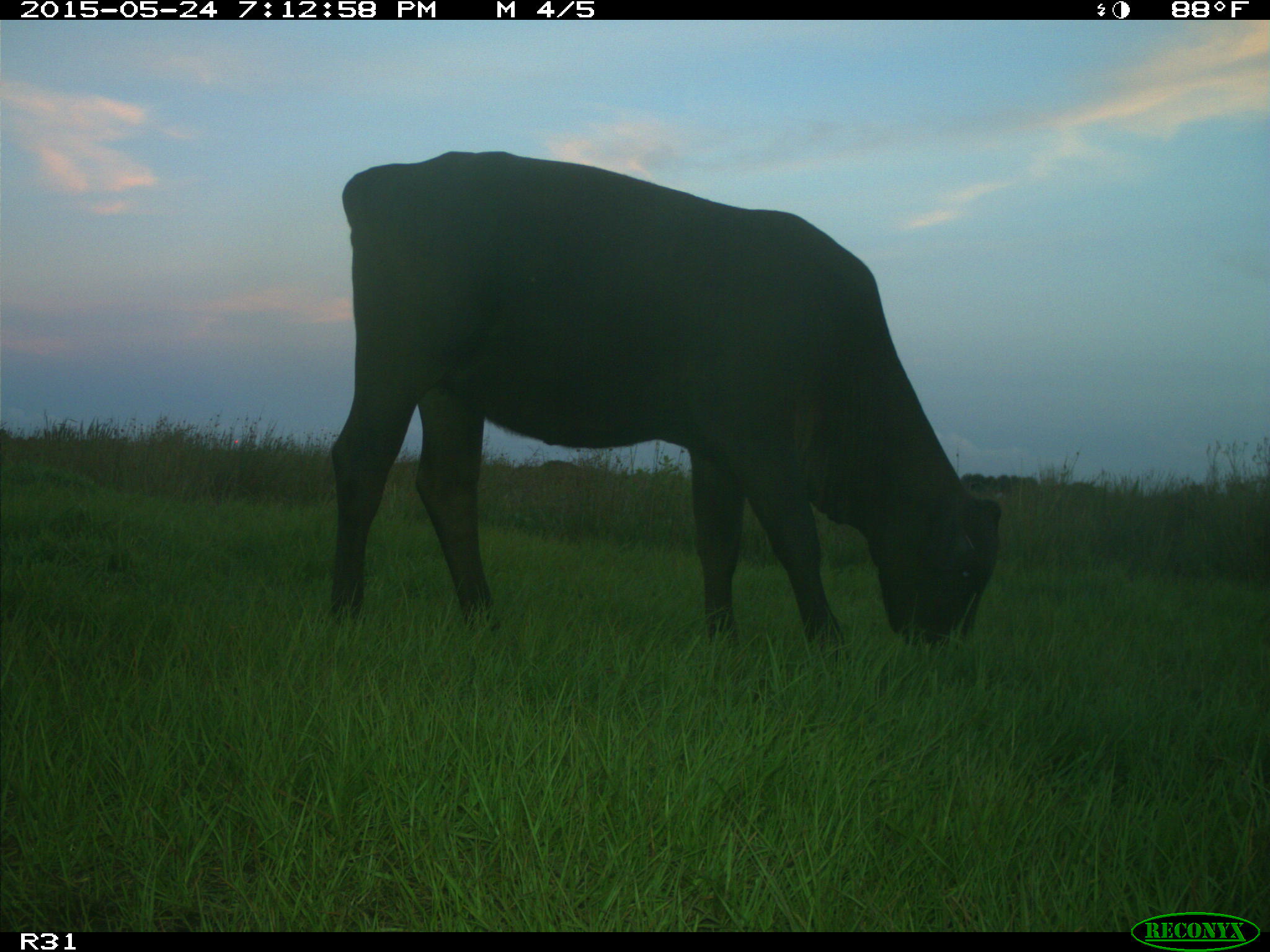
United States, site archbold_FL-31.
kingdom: Animalia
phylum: Chordata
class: Mammalia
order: Artiodactyla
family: Bovidae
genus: Bos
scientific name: Bos taurus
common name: domestic cow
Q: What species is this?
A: Bos taurus (domestic cow).